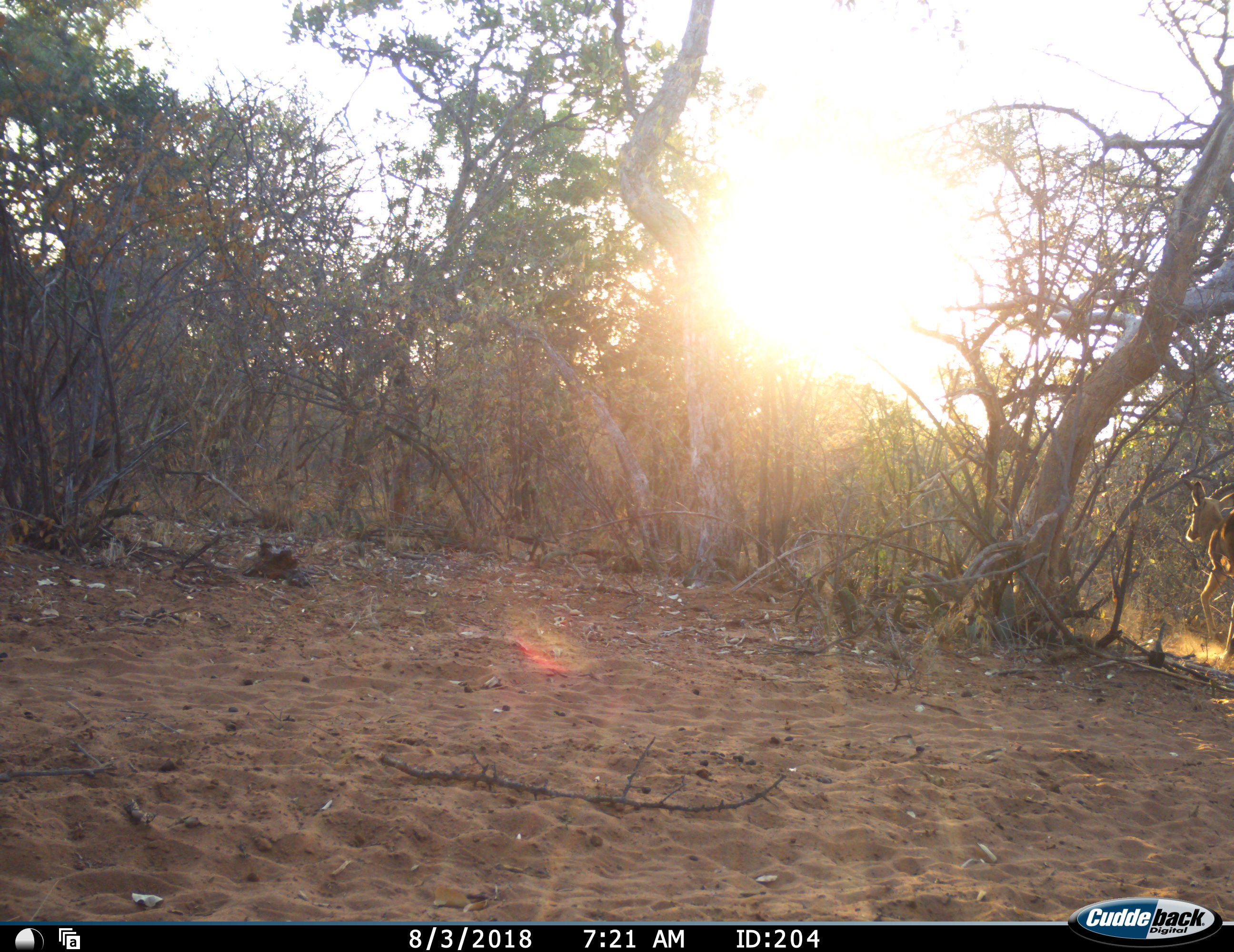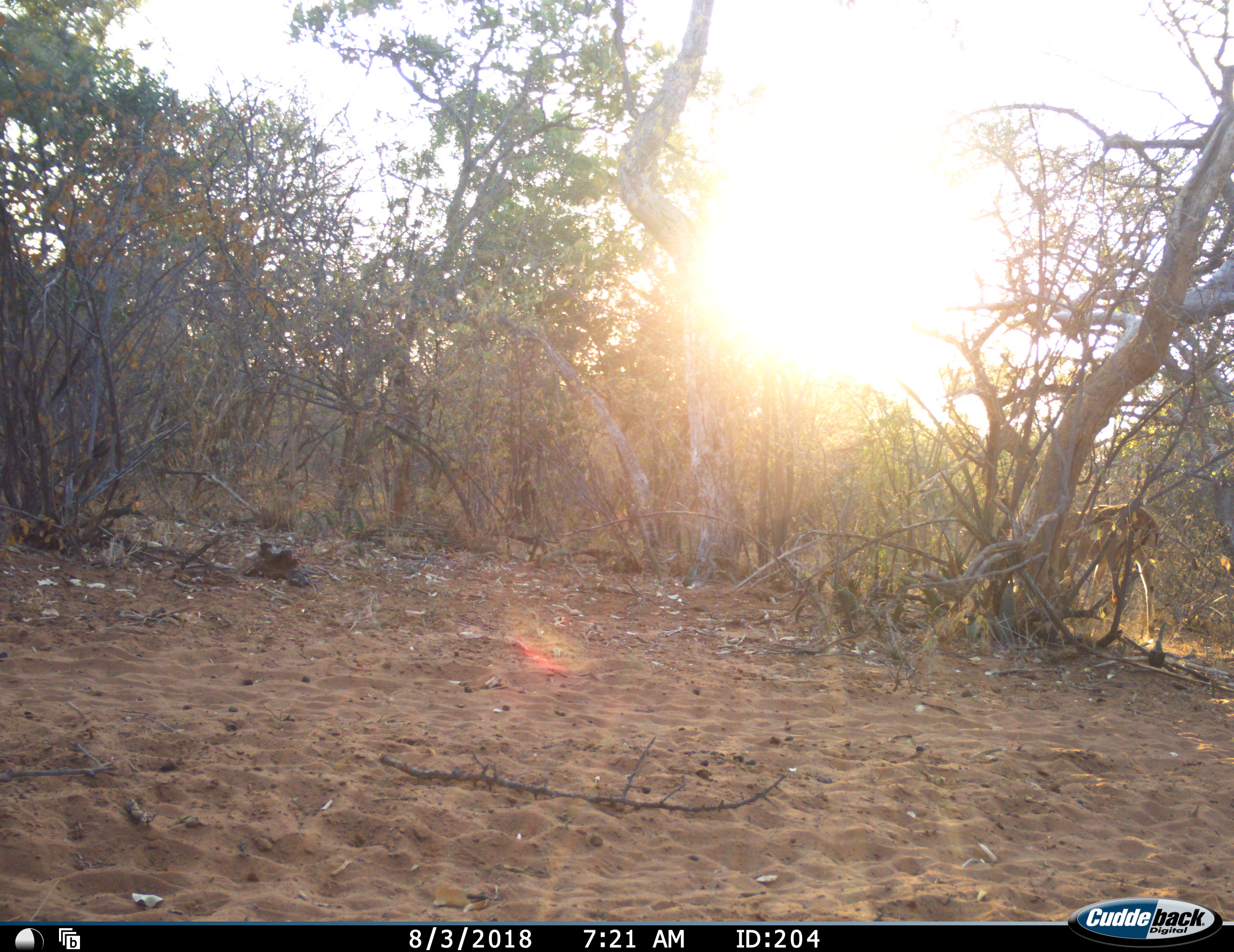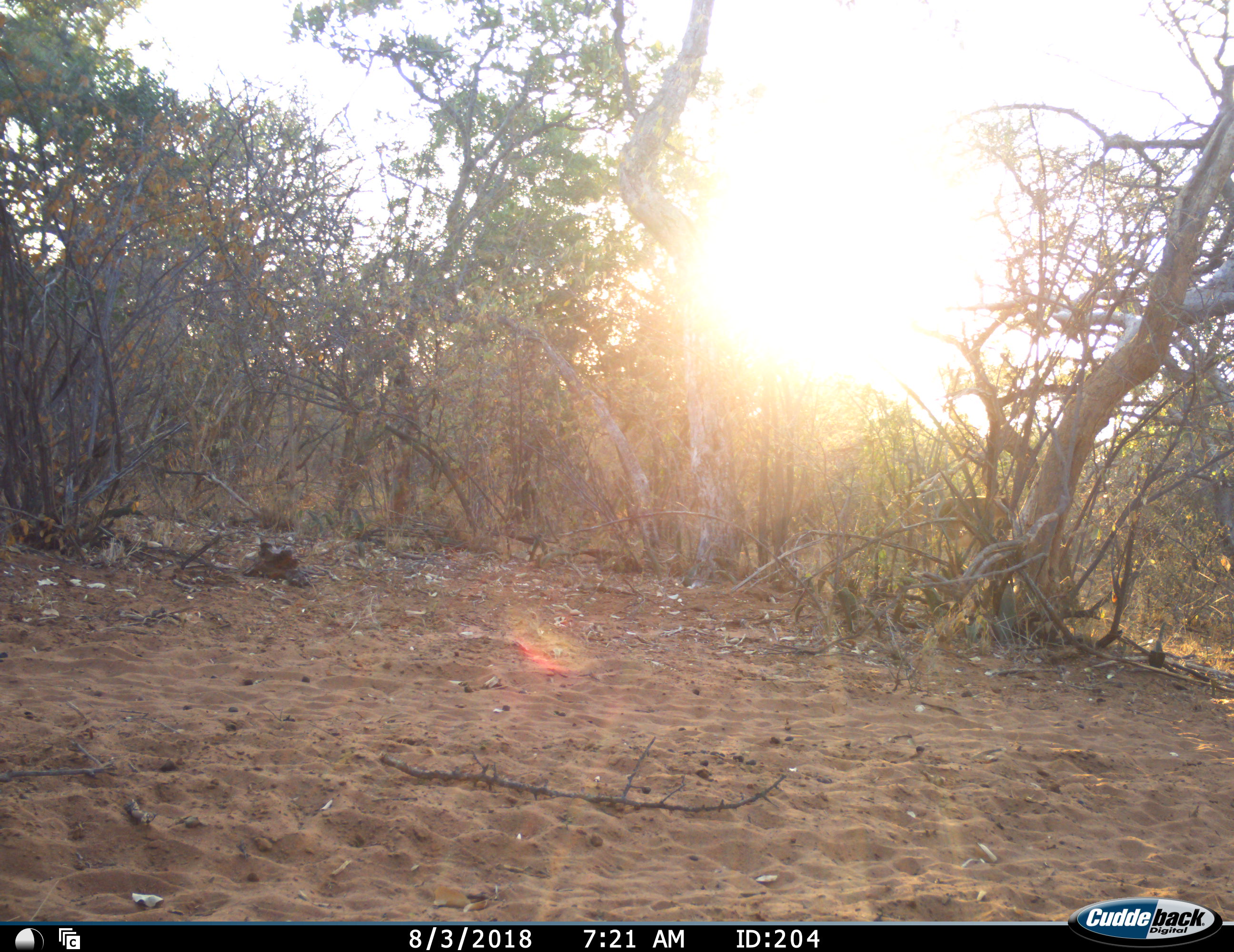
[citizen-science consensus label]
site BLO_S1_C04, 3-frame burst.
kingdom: Animalia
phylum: Chordata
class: Mammalia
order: Artiodactyla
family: Bovidae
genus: Aepyceros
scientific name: Aepyceros melampus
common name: impala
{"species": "impala (Aepyceros melampus)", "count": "1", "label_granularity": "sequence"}